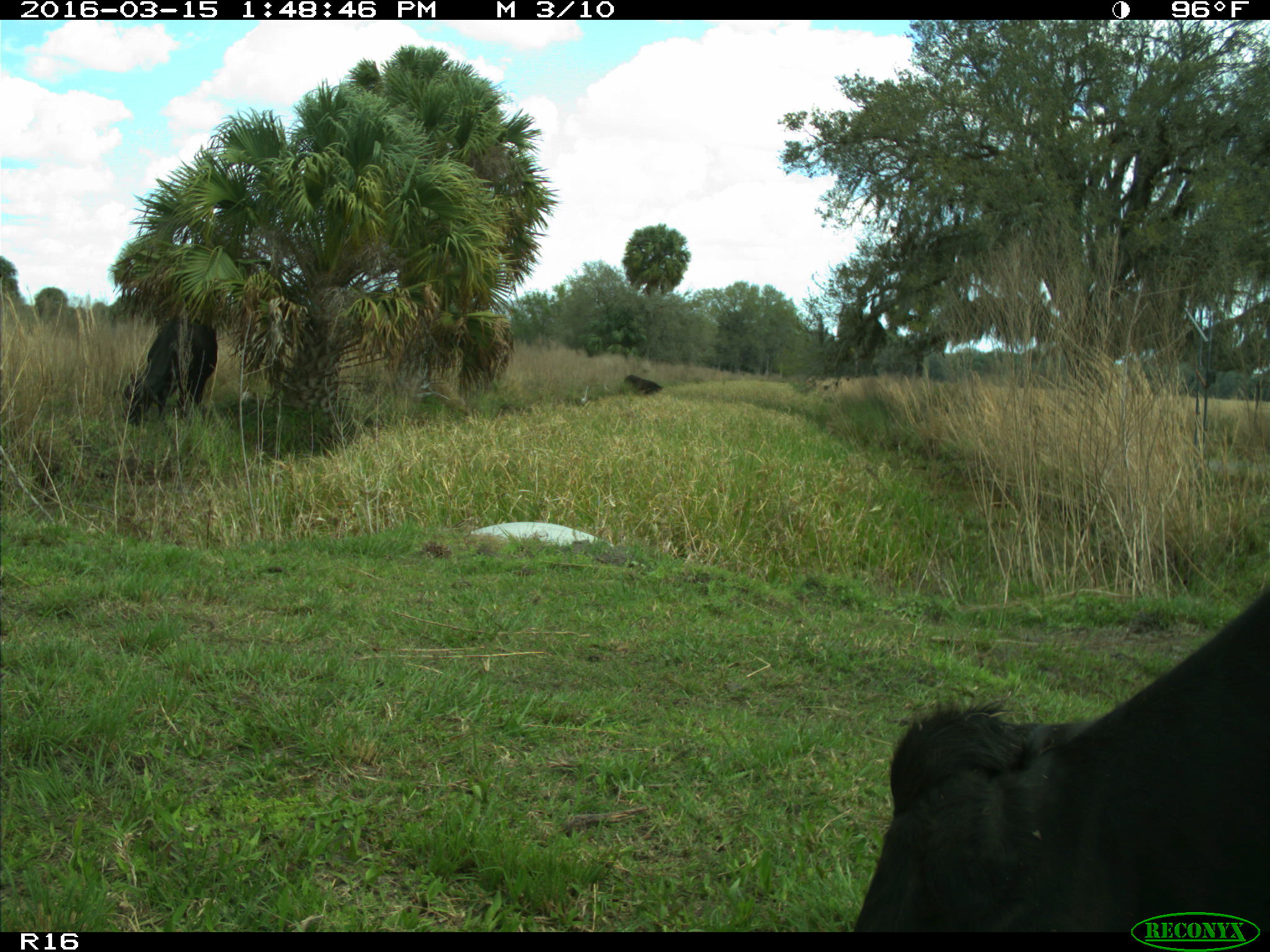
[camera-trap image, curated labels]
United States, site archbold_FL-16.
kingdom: Animalia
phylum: Chordata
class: Mammalia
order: Artiodactyla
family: Bovidae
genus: Bos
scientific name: Bos taurus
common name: domestic cow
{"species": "Bos taurus (domestic cow)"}